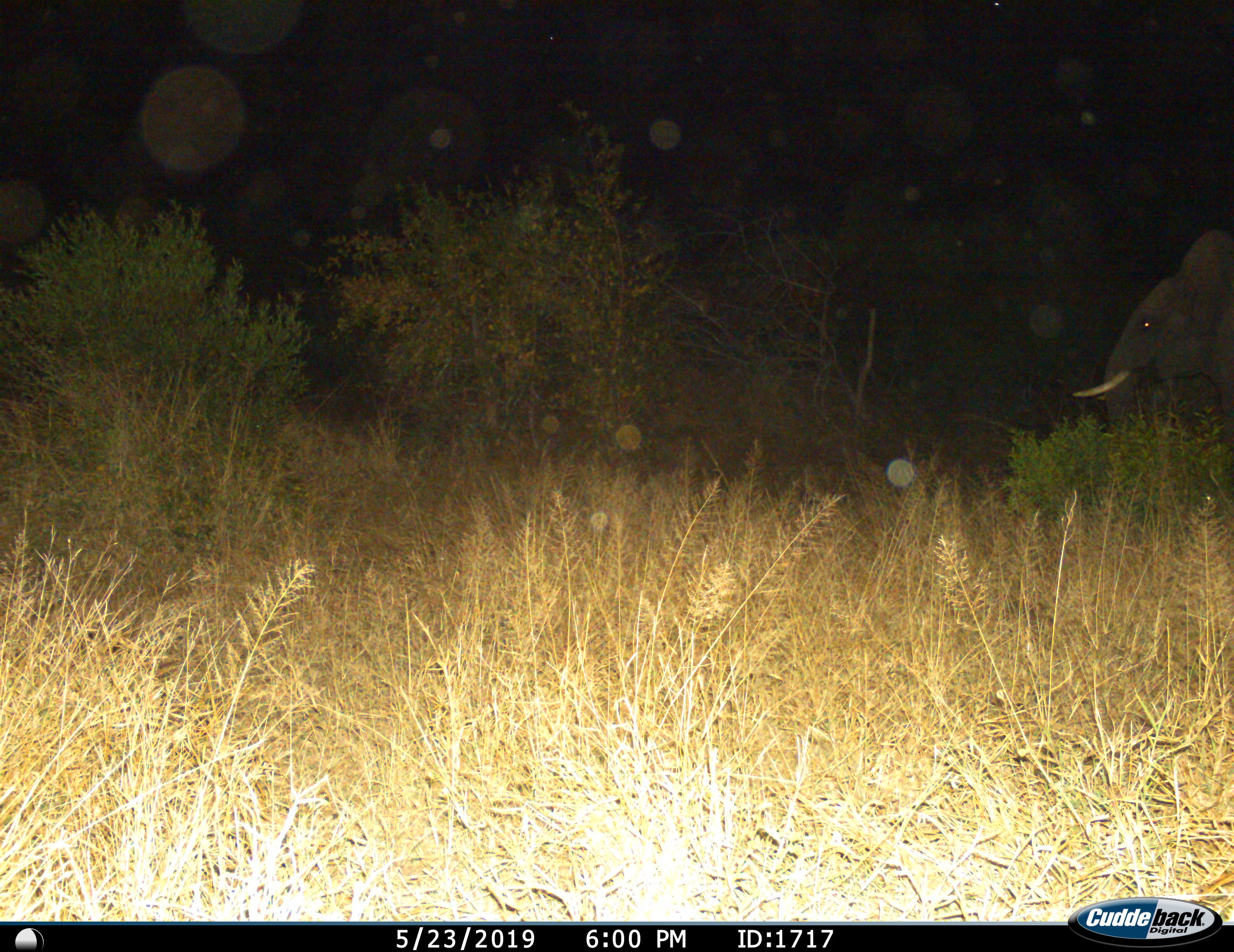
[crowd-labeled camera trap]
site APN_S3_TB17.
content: unidentified animal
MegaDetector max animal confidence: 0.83